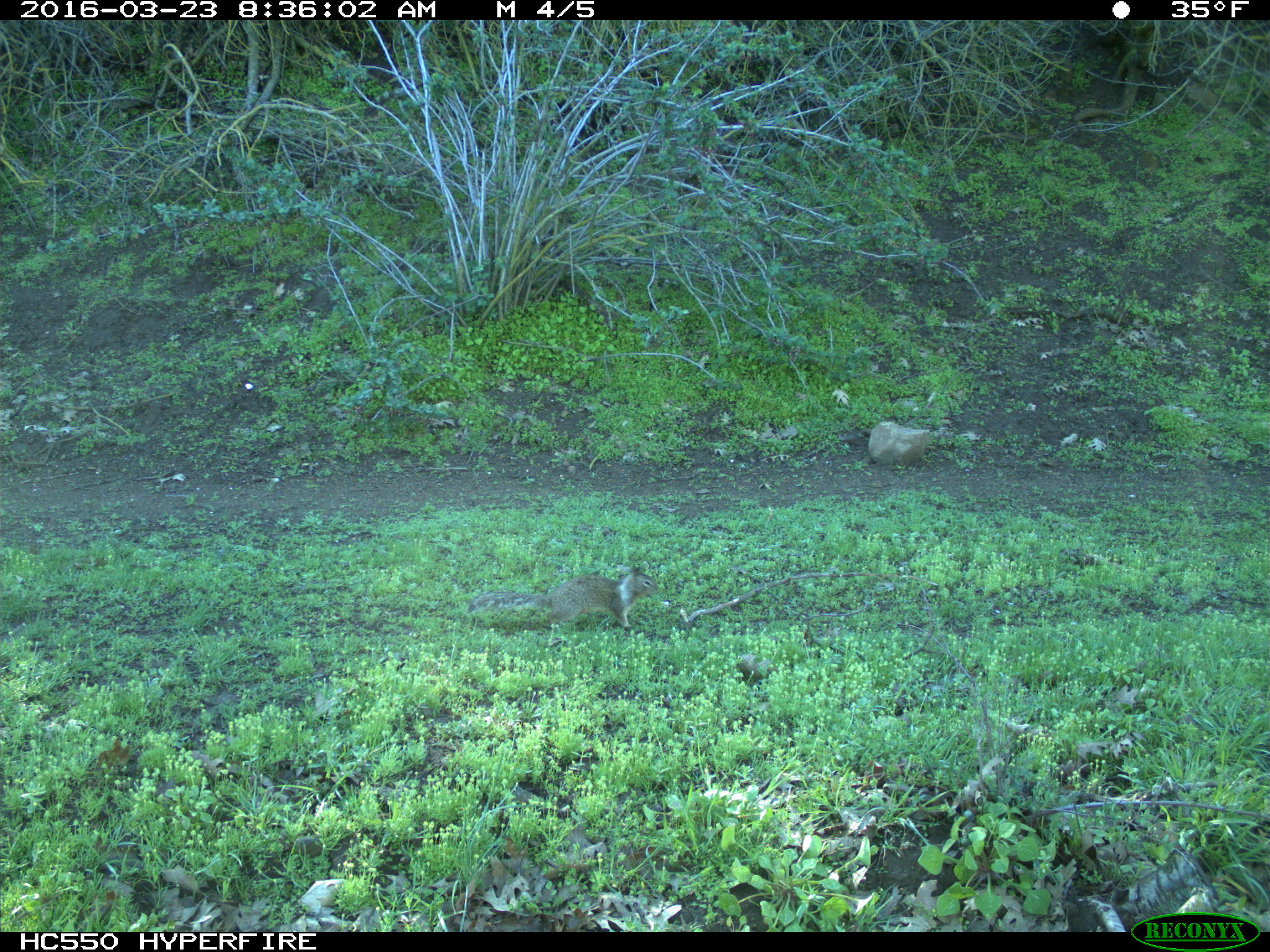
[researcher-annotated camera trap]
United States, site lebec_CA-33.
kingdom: Animalia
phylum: Chordata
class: Mammalia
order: Rodentia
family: Sciuridae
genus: Otospermophilus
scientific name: Otospermophilus beecheyi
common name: california ground squirrel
Otospermophilus beecheyi (california ground squirrel).